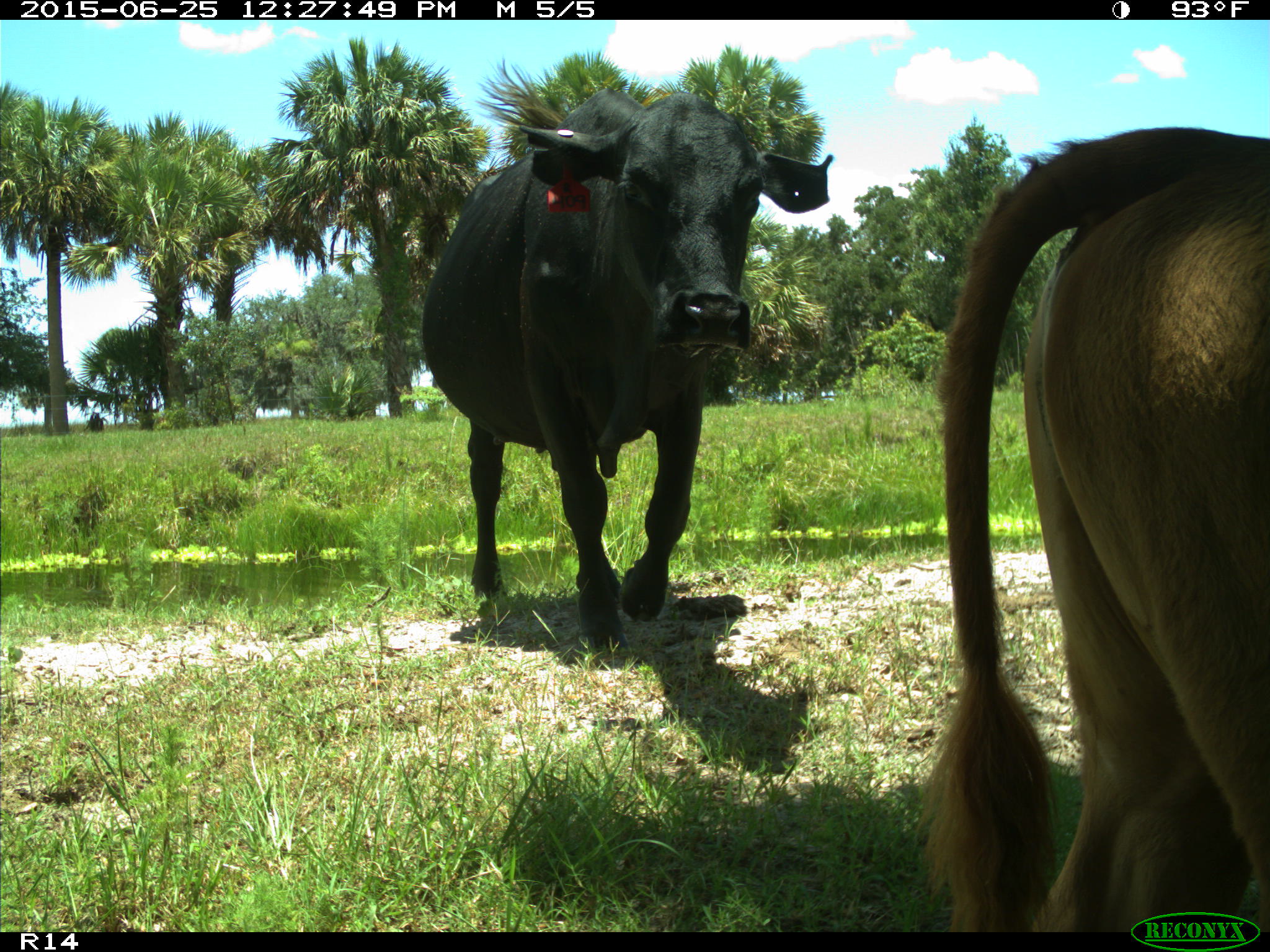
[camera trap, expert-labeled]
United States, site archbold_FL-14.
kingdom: Animalia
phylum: Chordata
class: Mammalia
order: Artiodactyla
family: Bovidae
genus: Bos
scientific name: Bos taurus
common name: domestic cow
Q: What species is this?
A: Bos taurus (domestic cow).